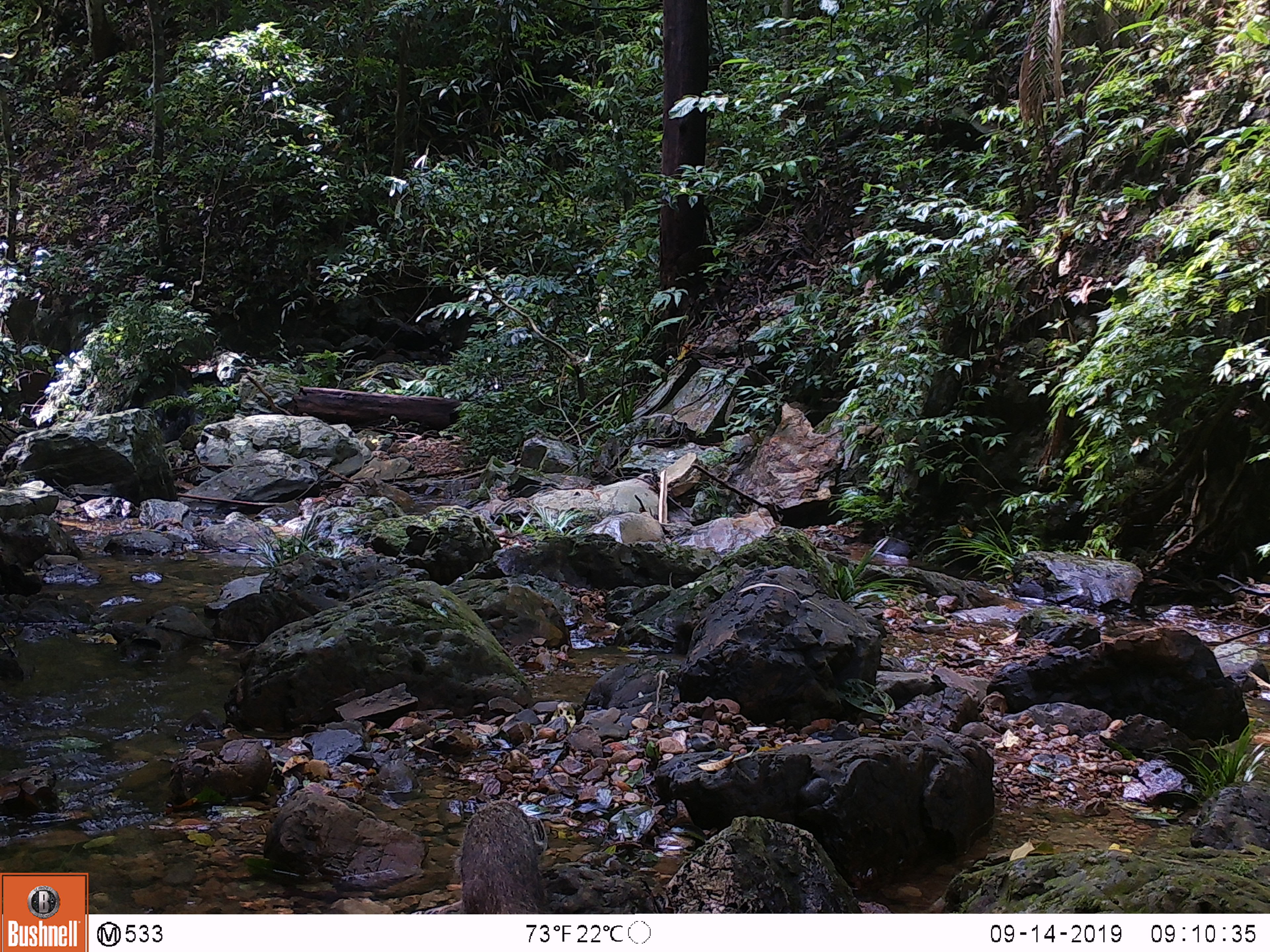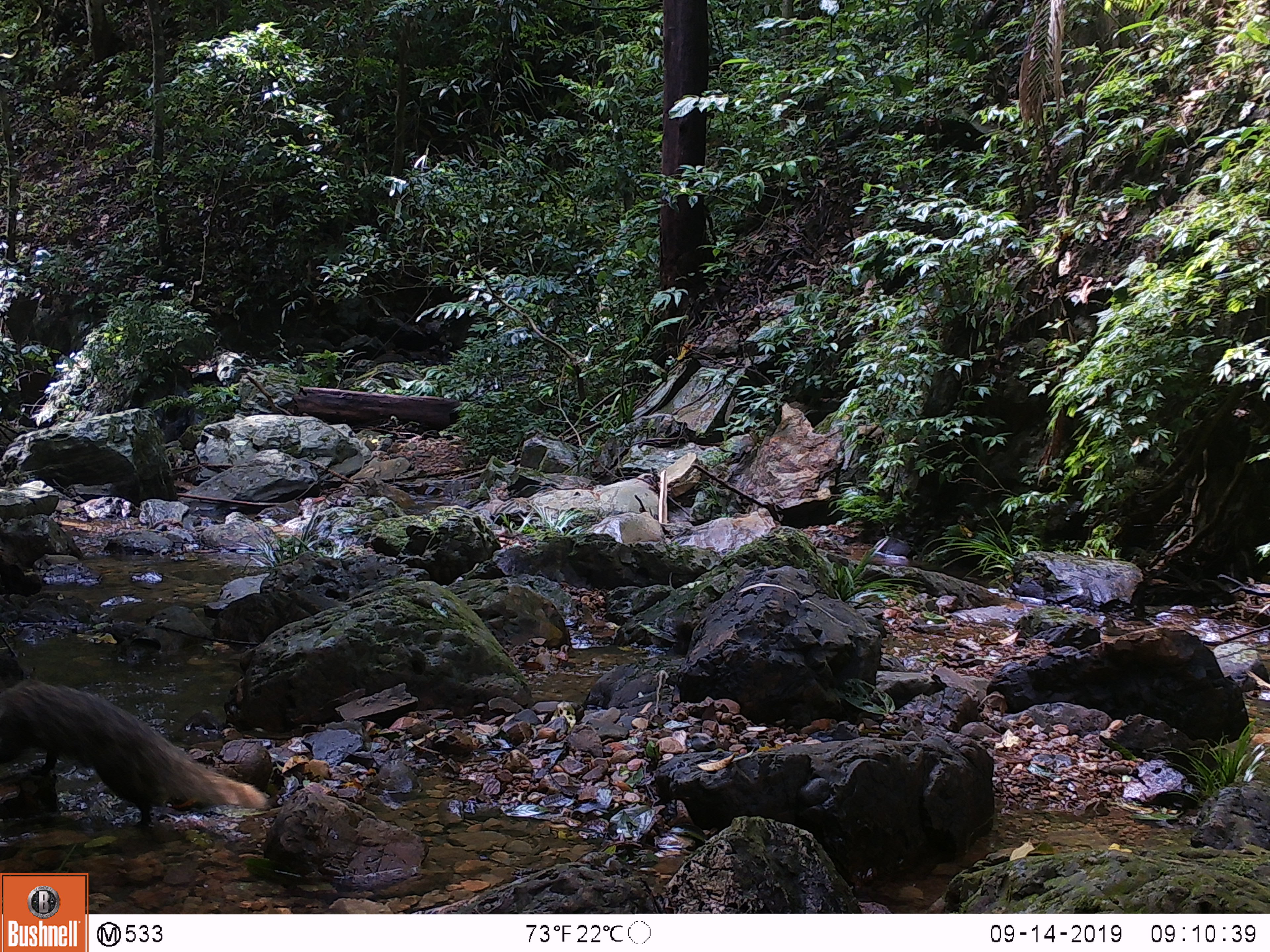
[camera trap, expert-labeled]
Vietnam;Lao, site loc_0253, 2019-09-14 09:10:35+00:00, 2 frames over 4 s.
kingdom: Animalia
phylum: Chordata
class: Mammalia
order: Carnivora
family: Herpestidae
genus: Urva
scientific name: Urva urva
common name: crab-eating mongoose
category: crab eating mongoose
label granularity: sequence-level